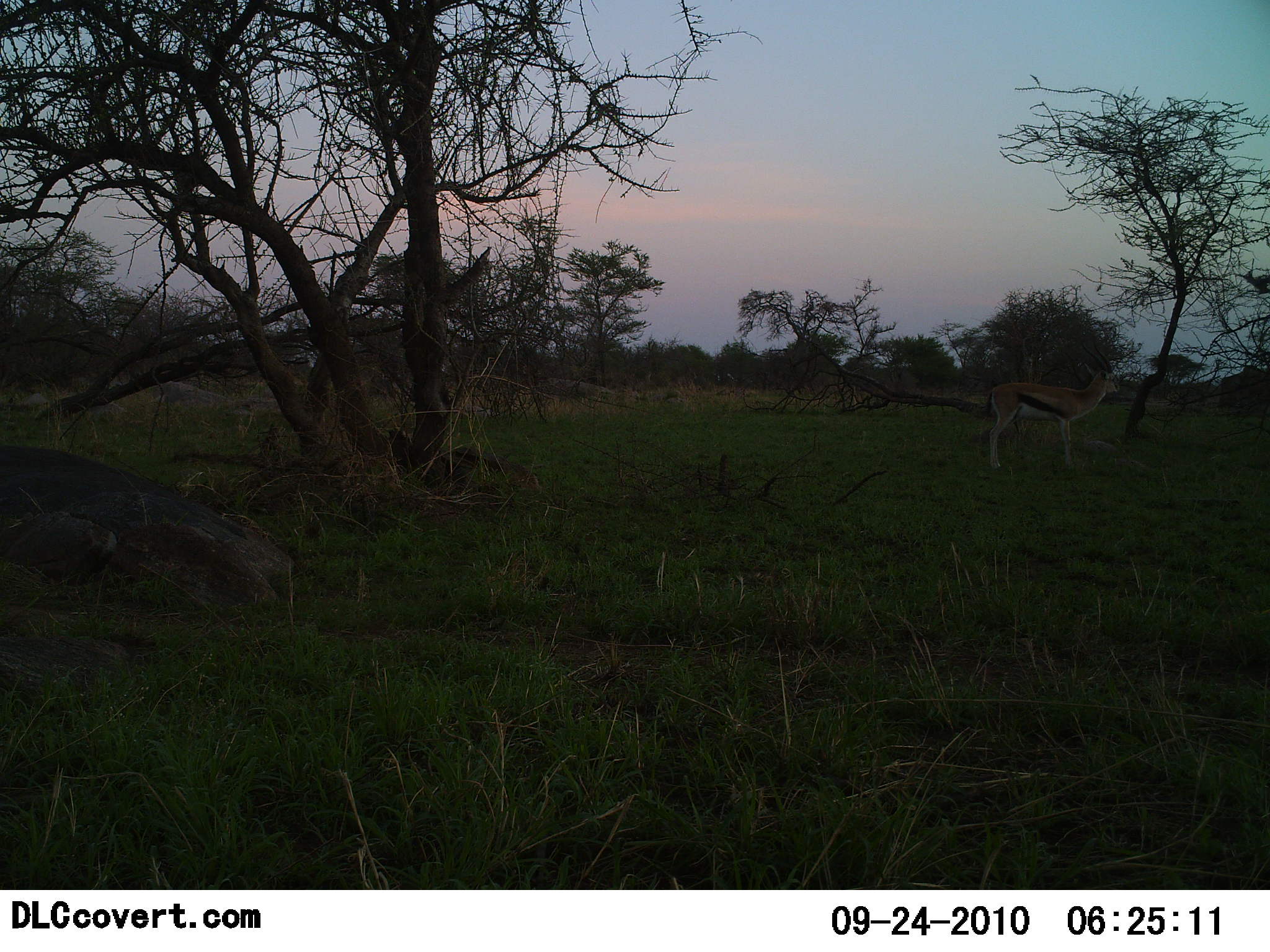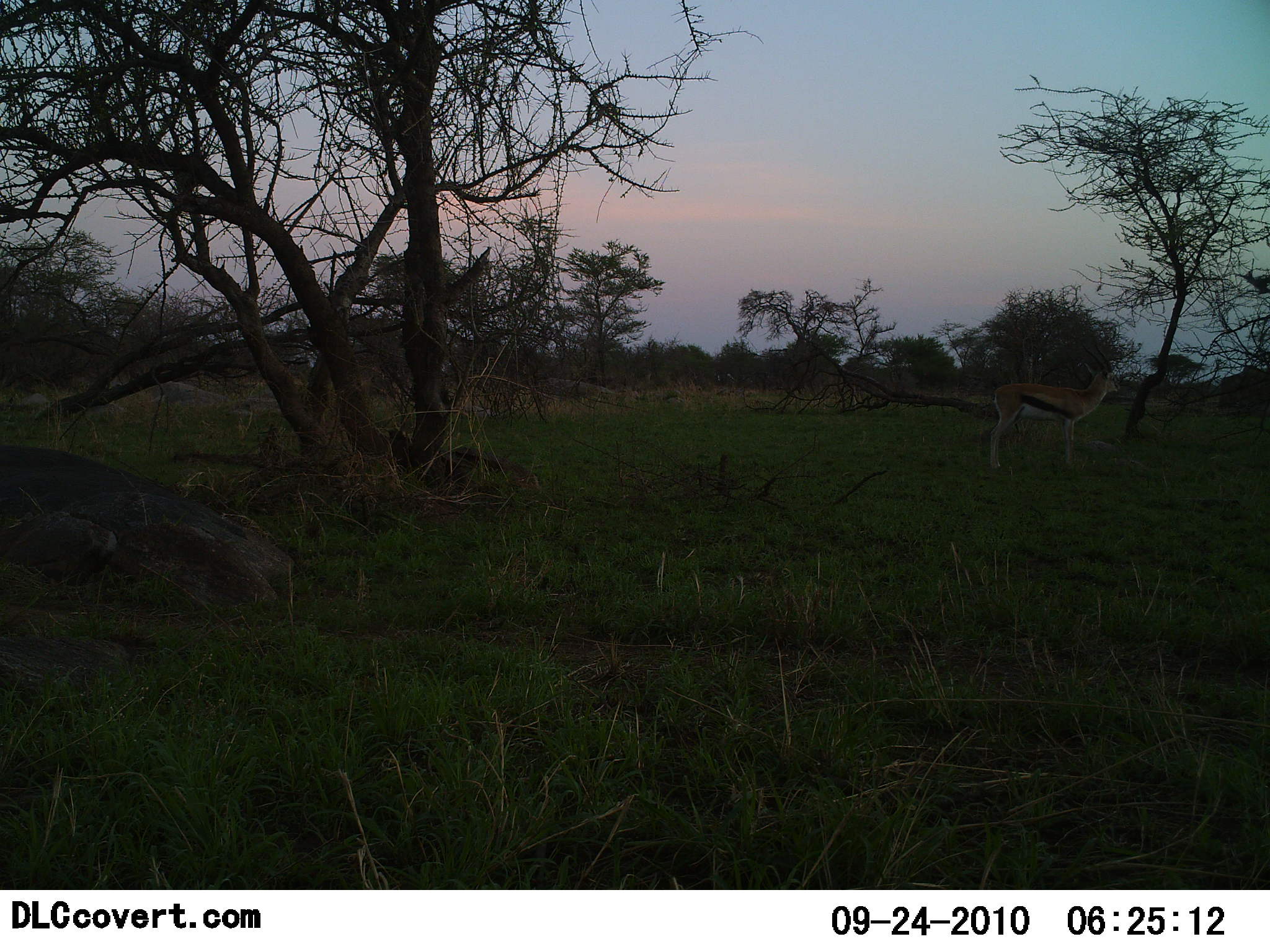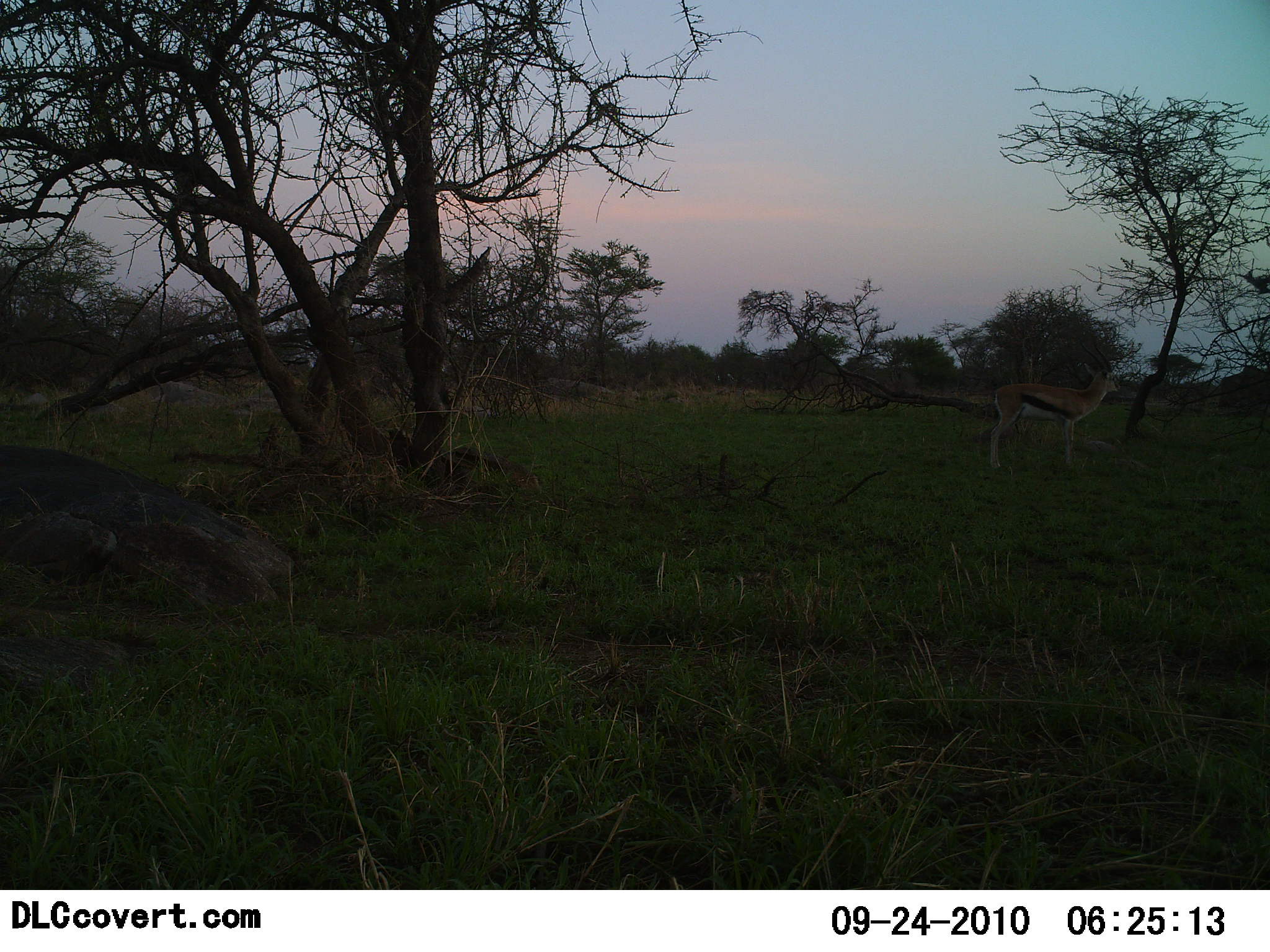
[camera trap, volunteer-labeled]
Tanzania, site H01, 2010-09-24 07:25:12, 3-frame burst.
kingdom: Animalia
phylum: Chordata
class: Mammalia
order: Artiodactyla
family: Bovidae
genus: Eudorcas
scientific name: Eudorcas thomsonii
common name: thomson's gazelle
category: gazellethomsons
Gazellethomsons (thomson's gazelle) (Eudorcas thomsonii), count 1. Behavior (volunteer vote fractions): standing 100%, resting 0%, moving 0%, interacting 0%. Young present (vote fraction): 0%. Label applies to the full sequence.